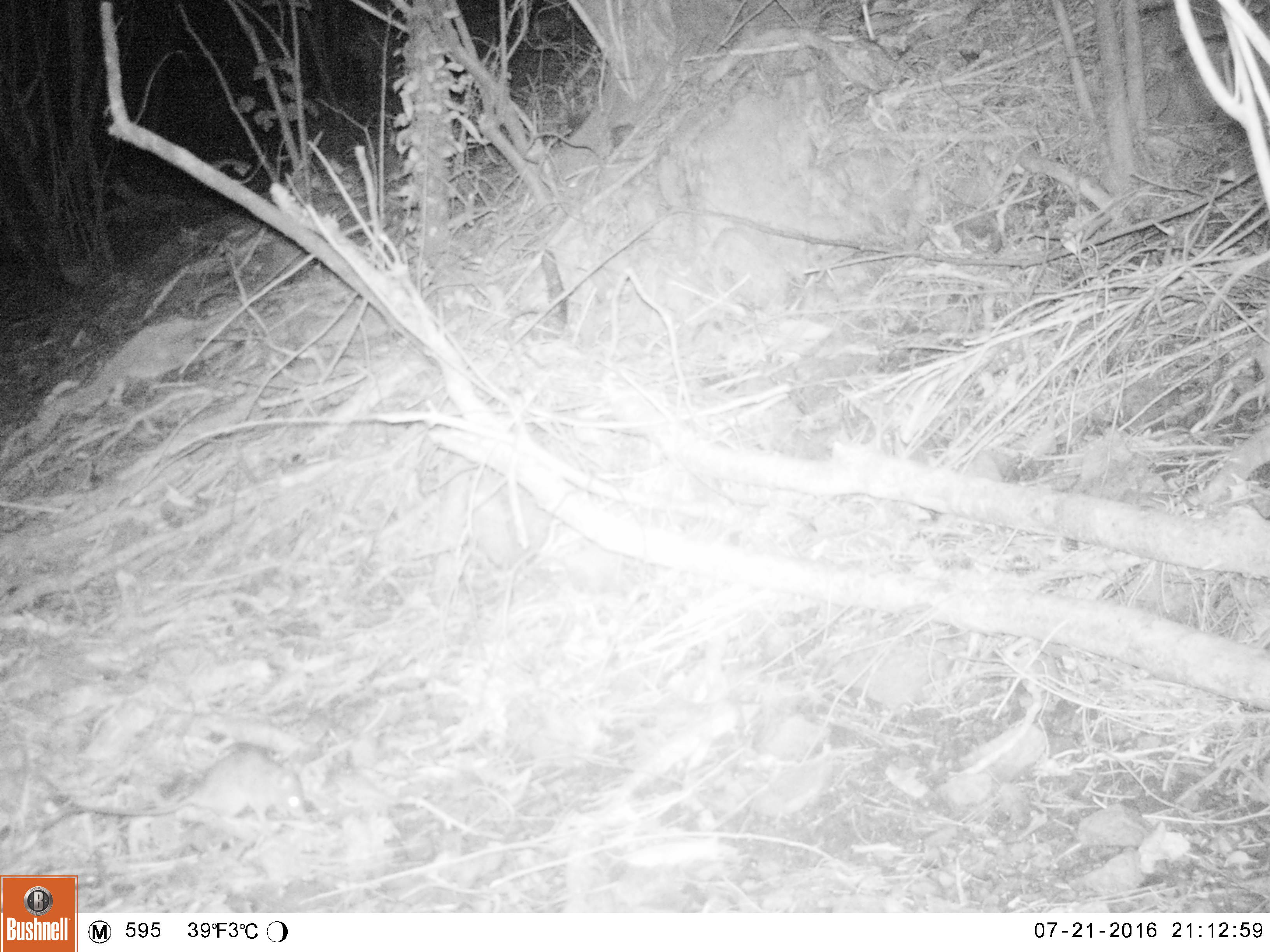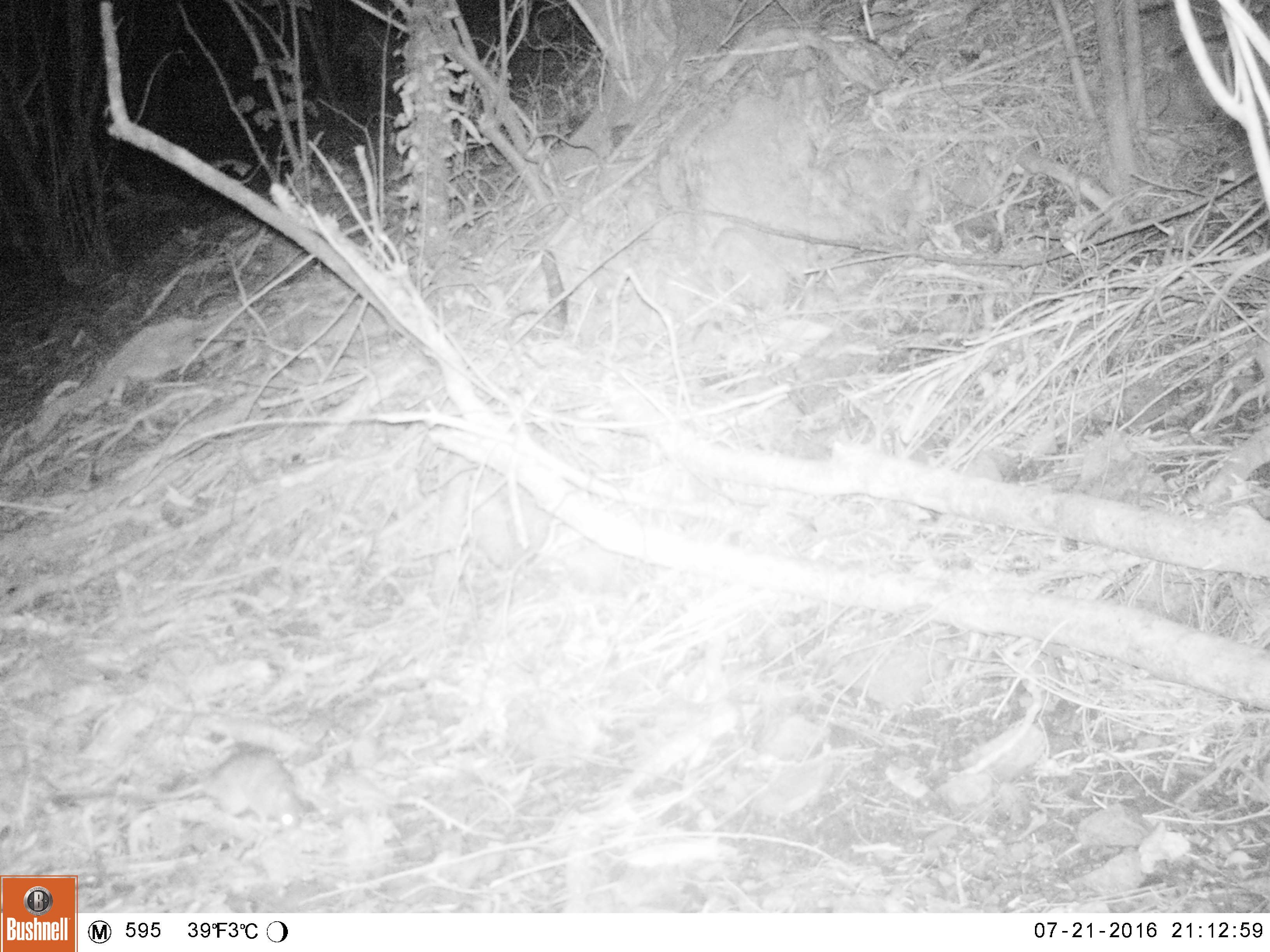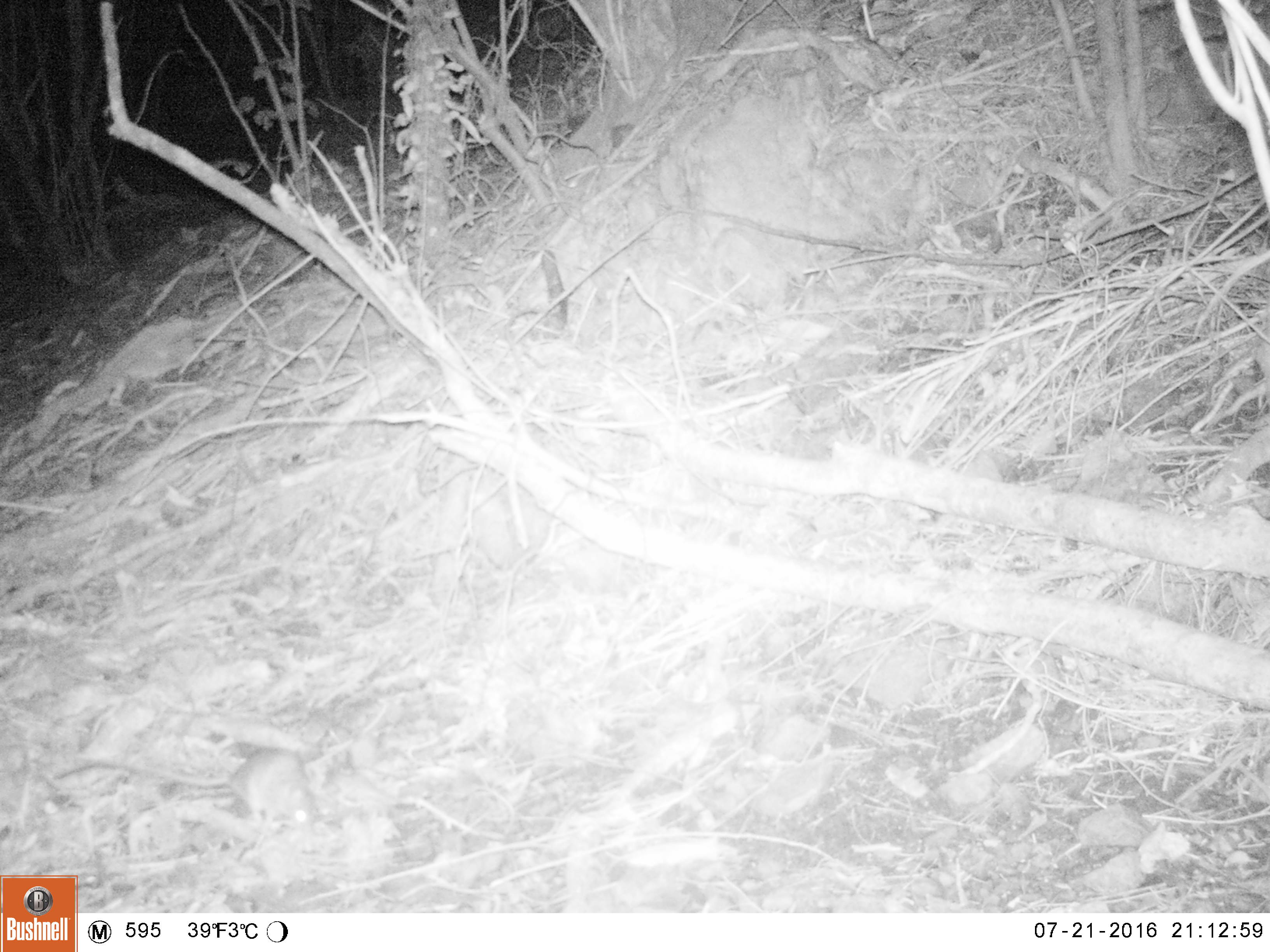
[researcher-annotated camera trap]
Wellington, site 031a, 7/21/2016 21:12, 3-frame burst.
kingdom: Animalia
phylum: Chordata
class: Mammalia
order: Rodentia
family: Muridae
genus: Rattus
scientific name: Rattus rattus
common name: ship rat